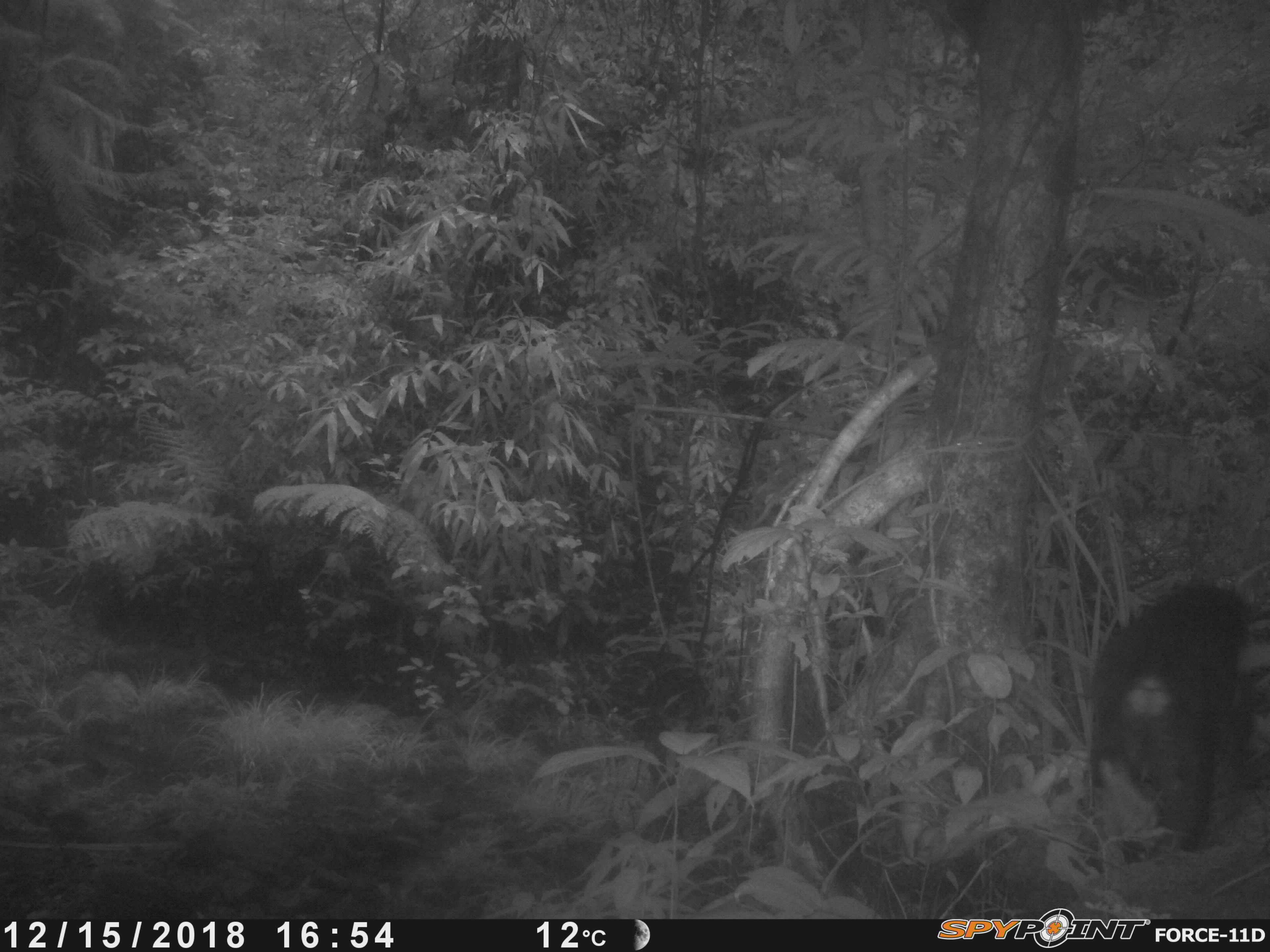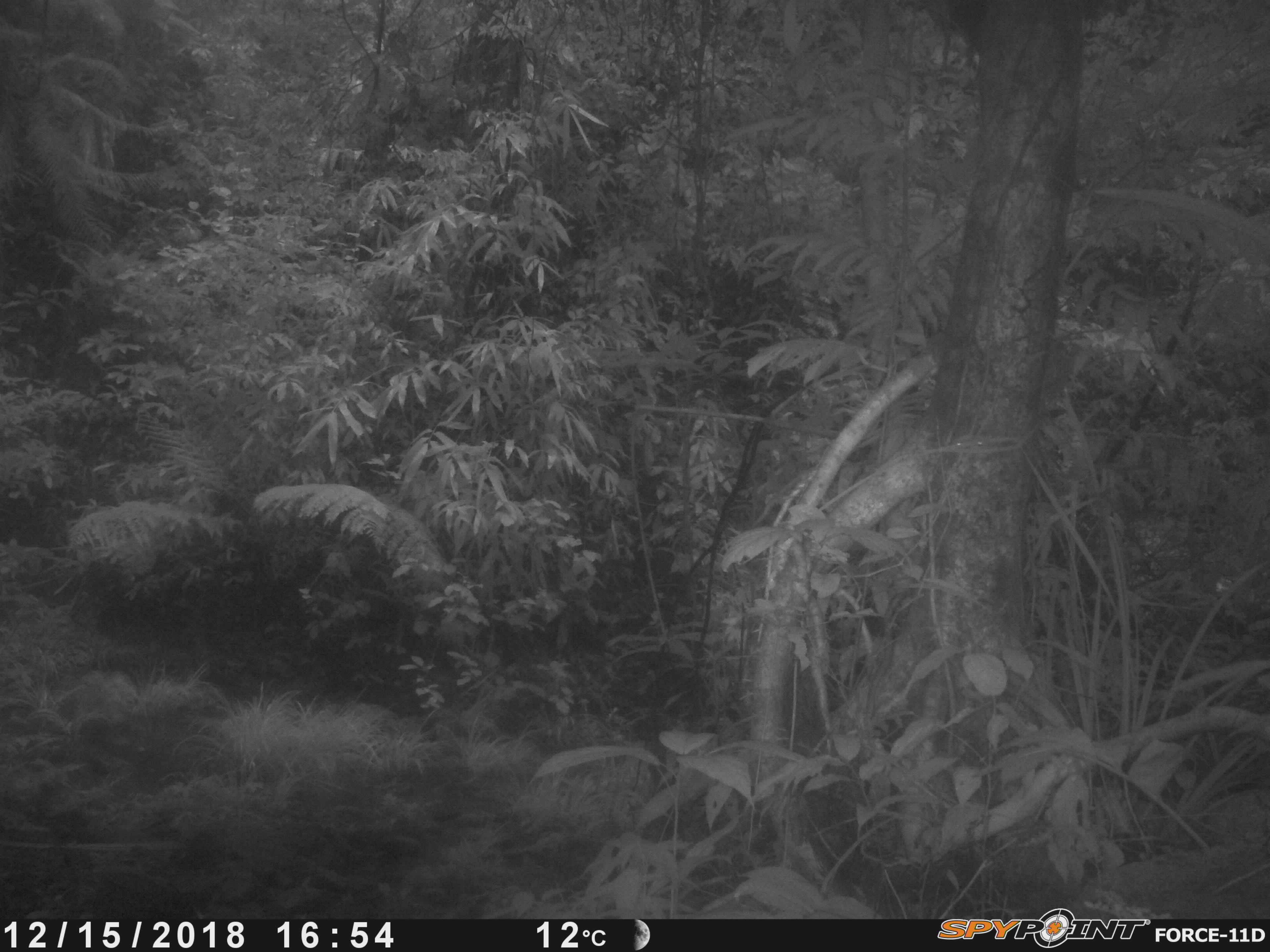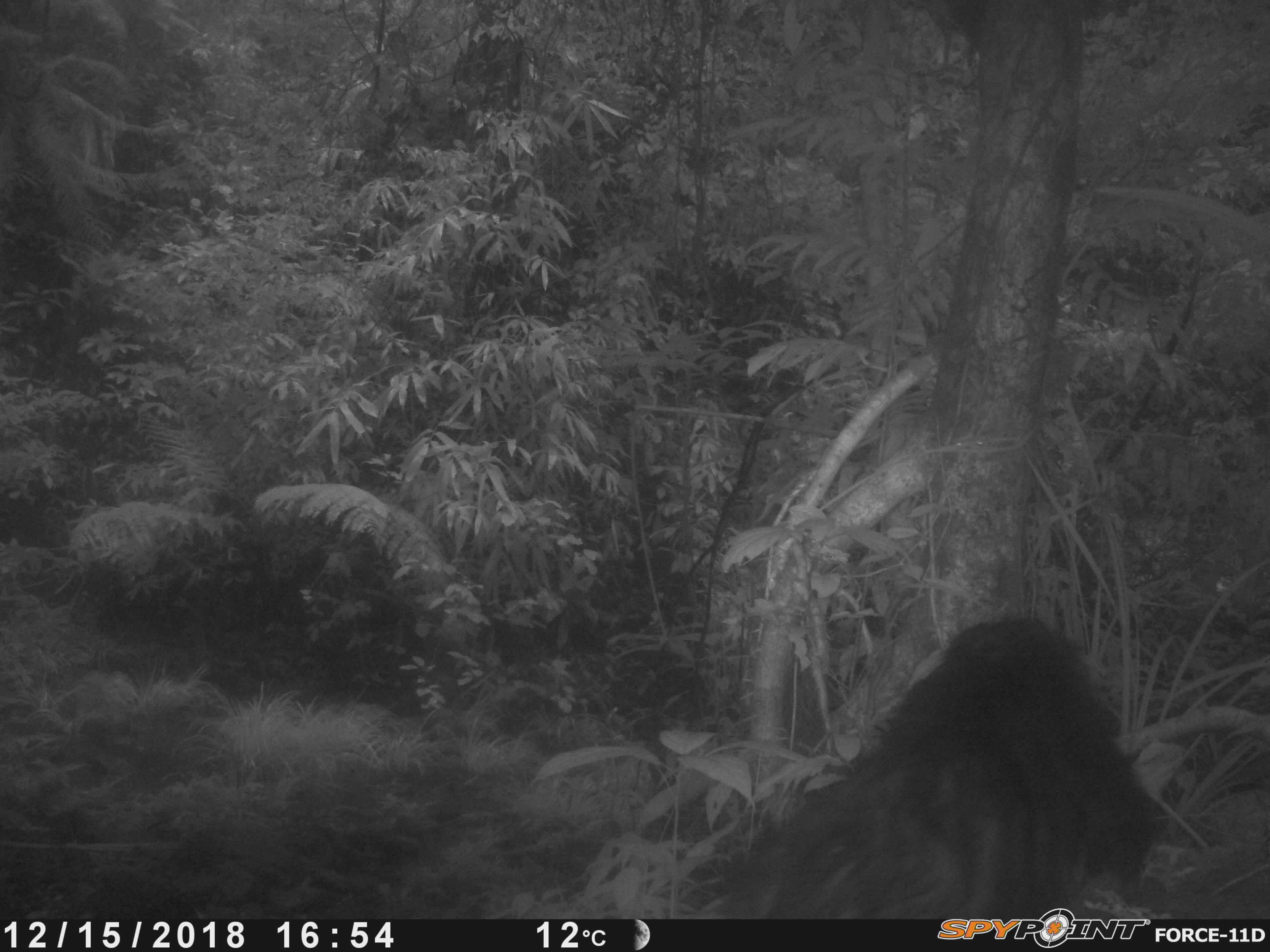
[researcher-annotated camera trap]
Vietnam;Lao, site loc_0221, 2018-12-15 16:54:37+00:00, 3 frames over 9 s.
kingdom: Animalia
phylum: Chordata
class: Mammalia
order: Primates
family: Cercopithecidae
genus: Macaca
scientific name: Macaca arctoides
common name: stump-tailed macaque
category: stump tailed macaque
Stump tailed macaque (stump-tailed macaque) (Macaca arctoides). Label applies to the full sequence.